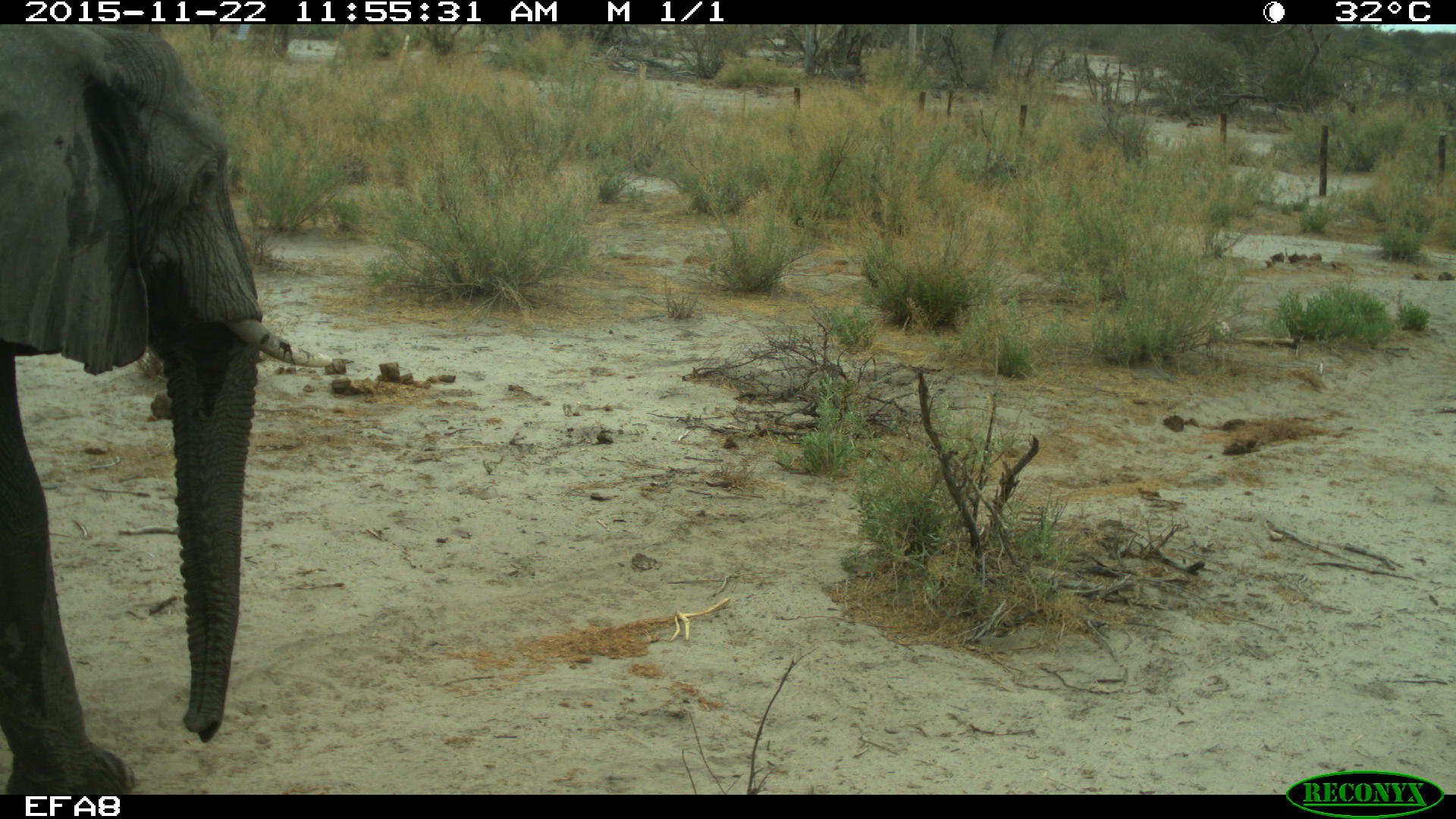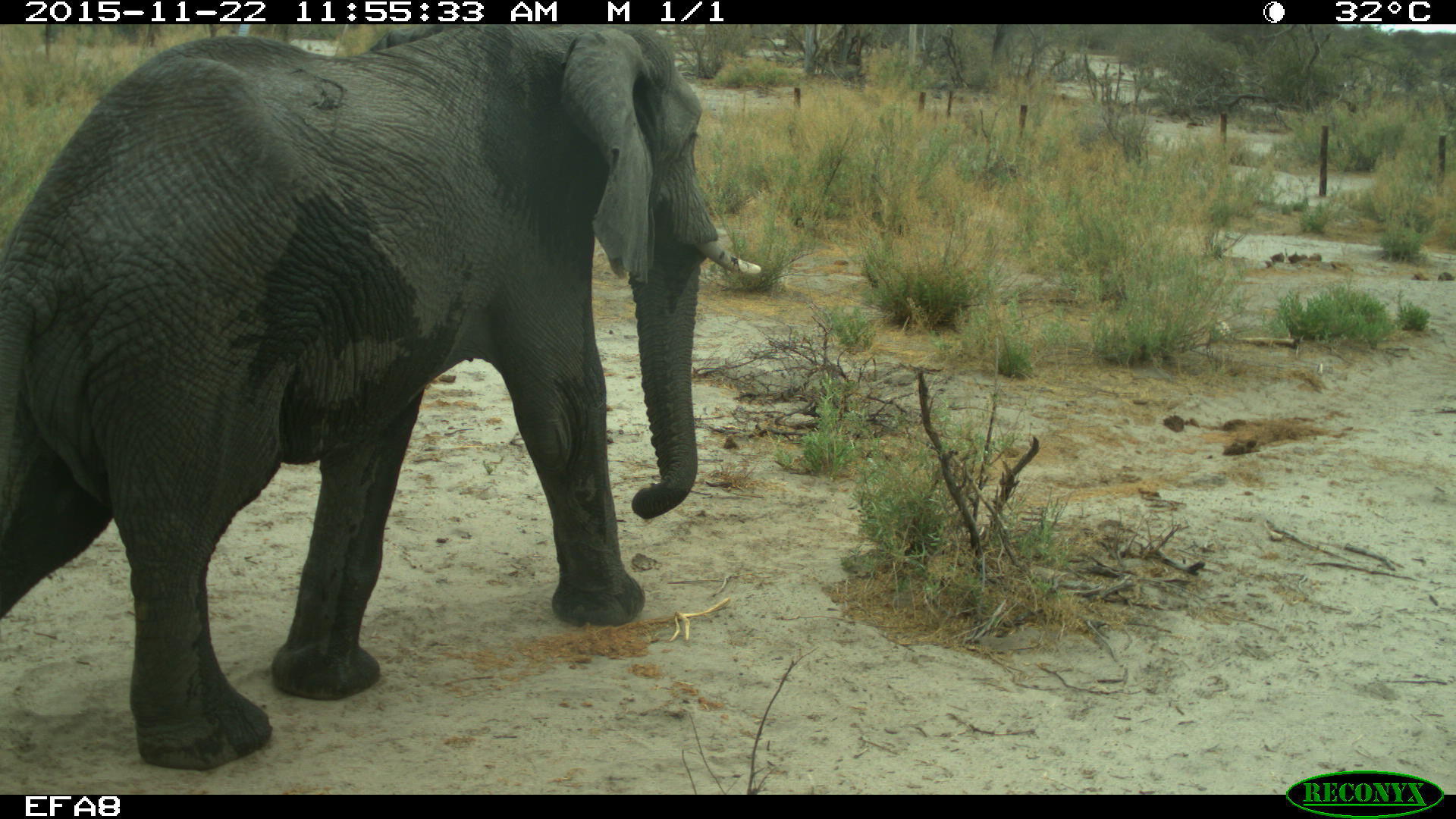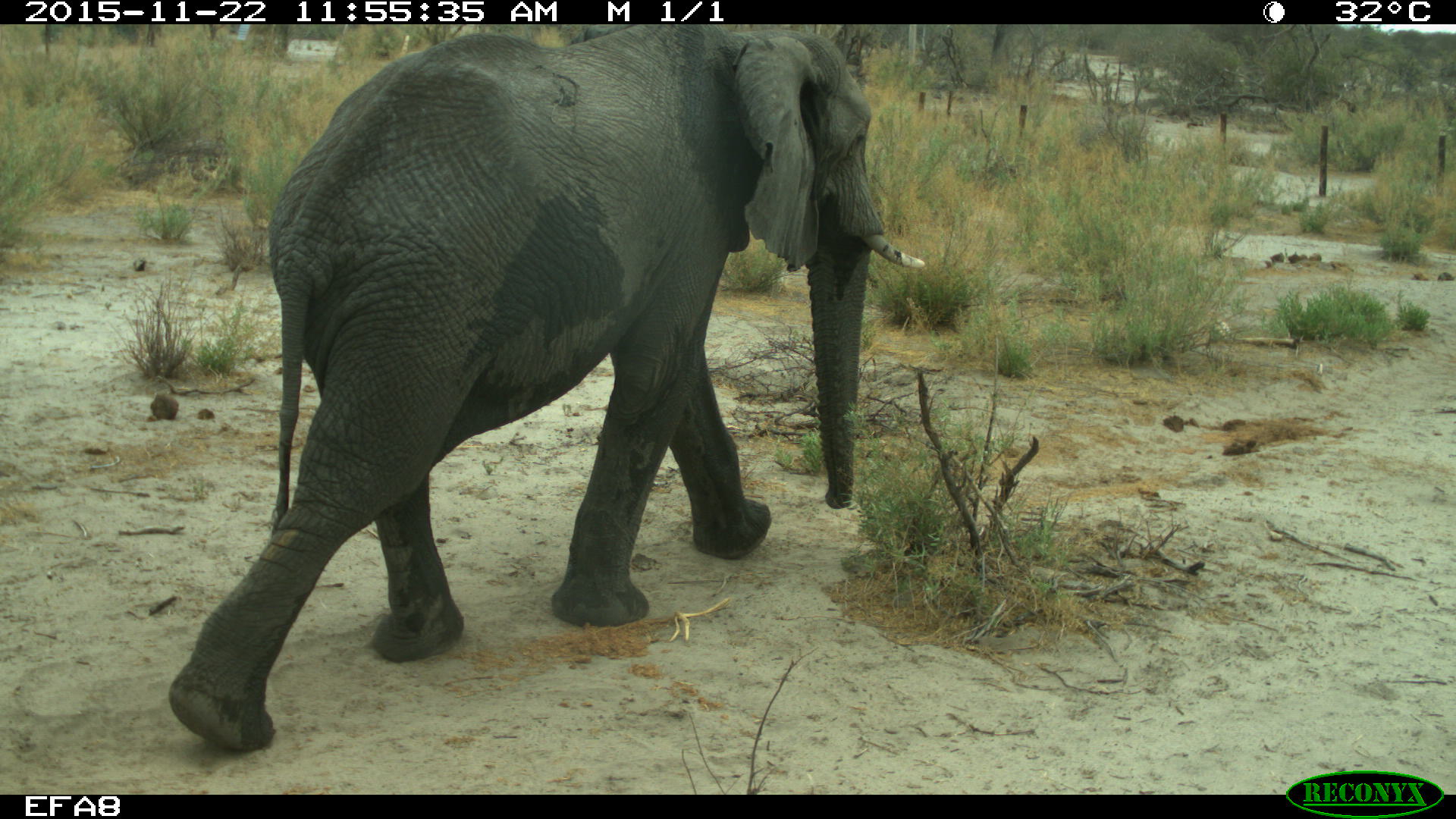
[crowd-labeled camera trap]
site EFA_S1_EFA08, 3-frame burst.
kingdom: Animalia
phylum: Chordata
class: Mammalia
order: Proboscidea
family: Elephantidae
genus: Loxodonta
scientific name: Loxodonta africana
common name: african bush elephant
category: elephant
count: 1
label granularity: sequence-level